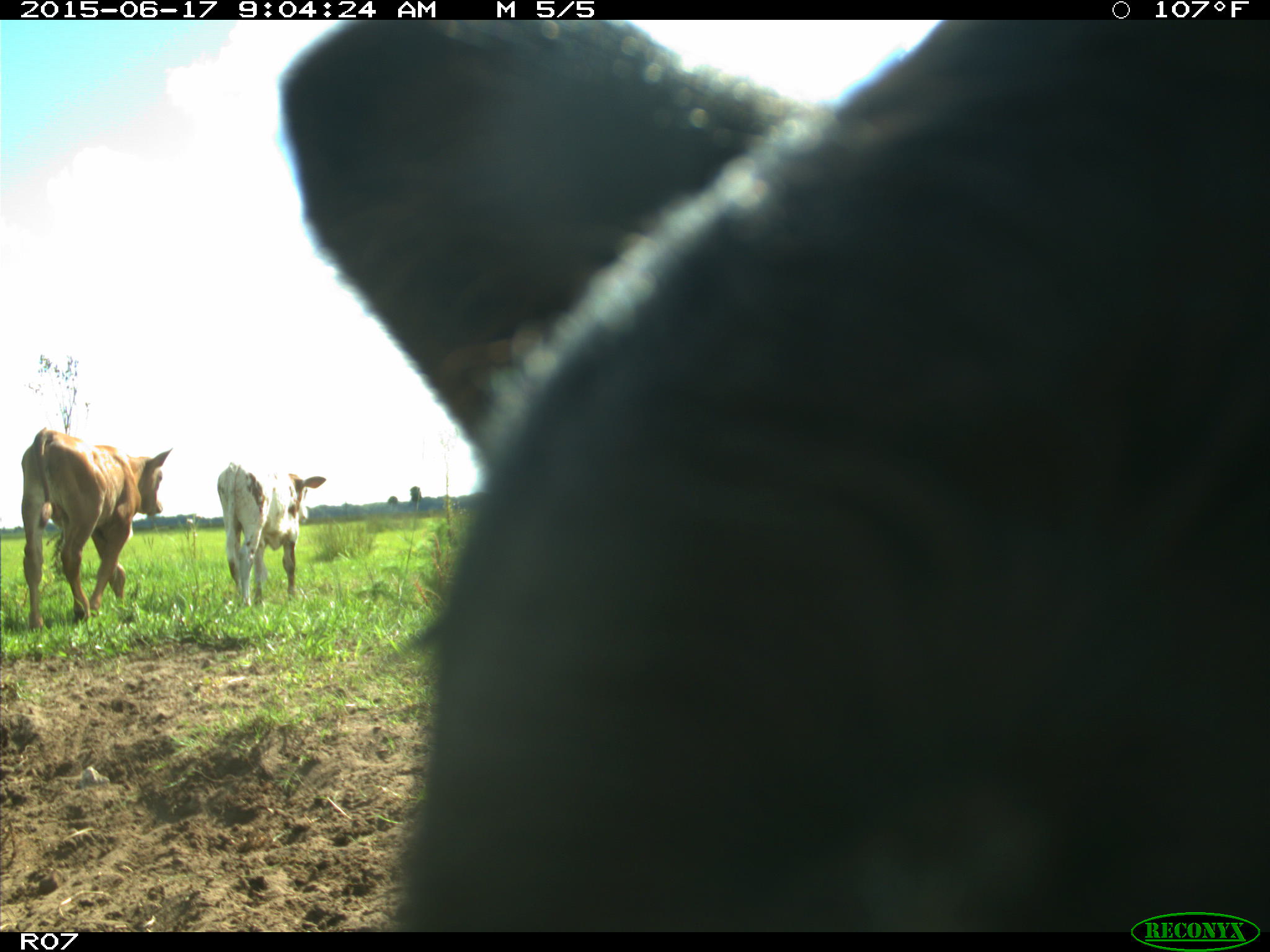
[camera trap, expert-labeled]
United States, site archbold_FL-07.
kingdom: Animalia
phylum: Chordata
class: Mammalia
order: Artiodactyla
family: Bovidae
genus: Bos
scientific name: Bos taurus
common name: domestic cow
Bos taurus (domestic cow).